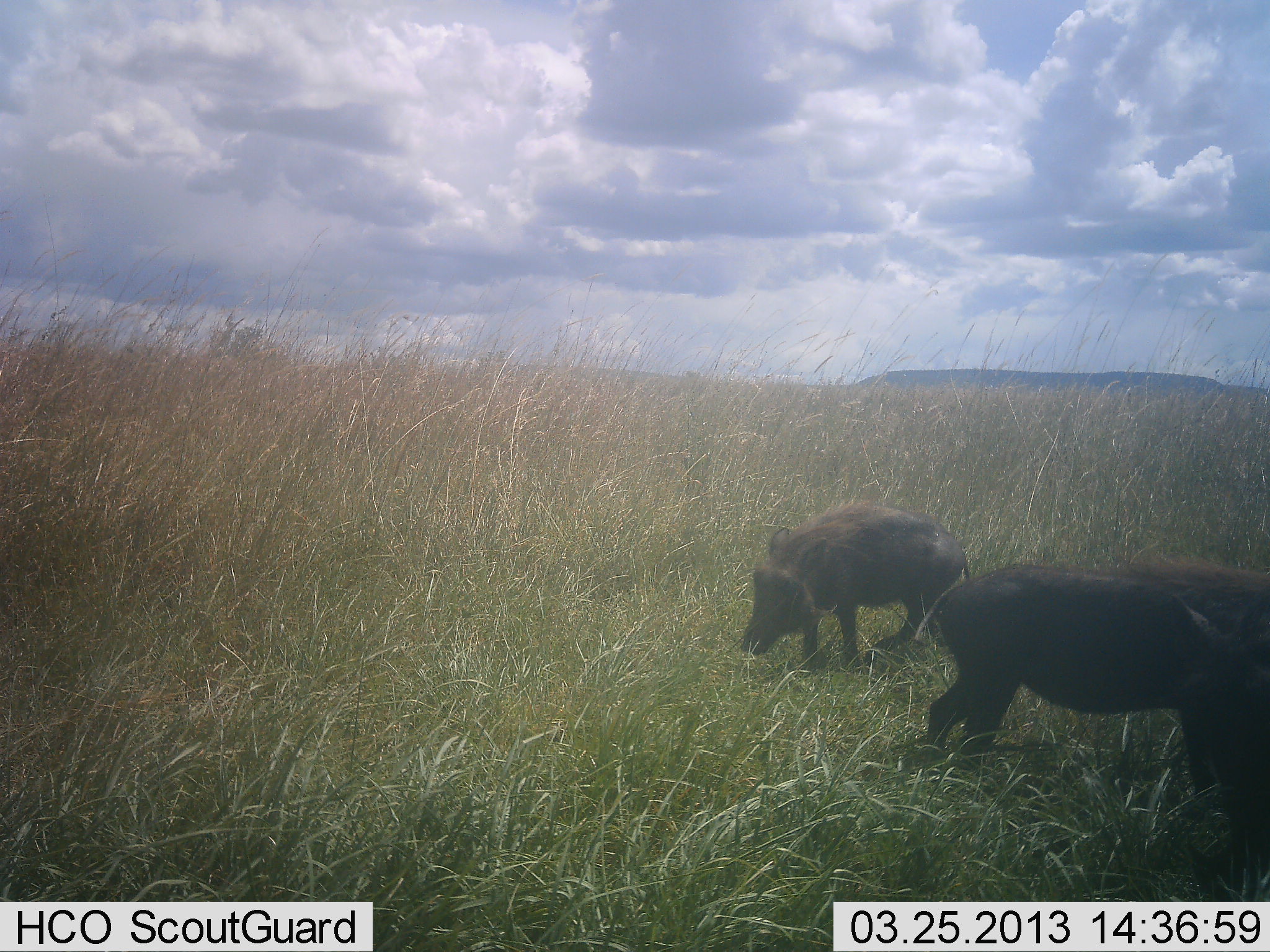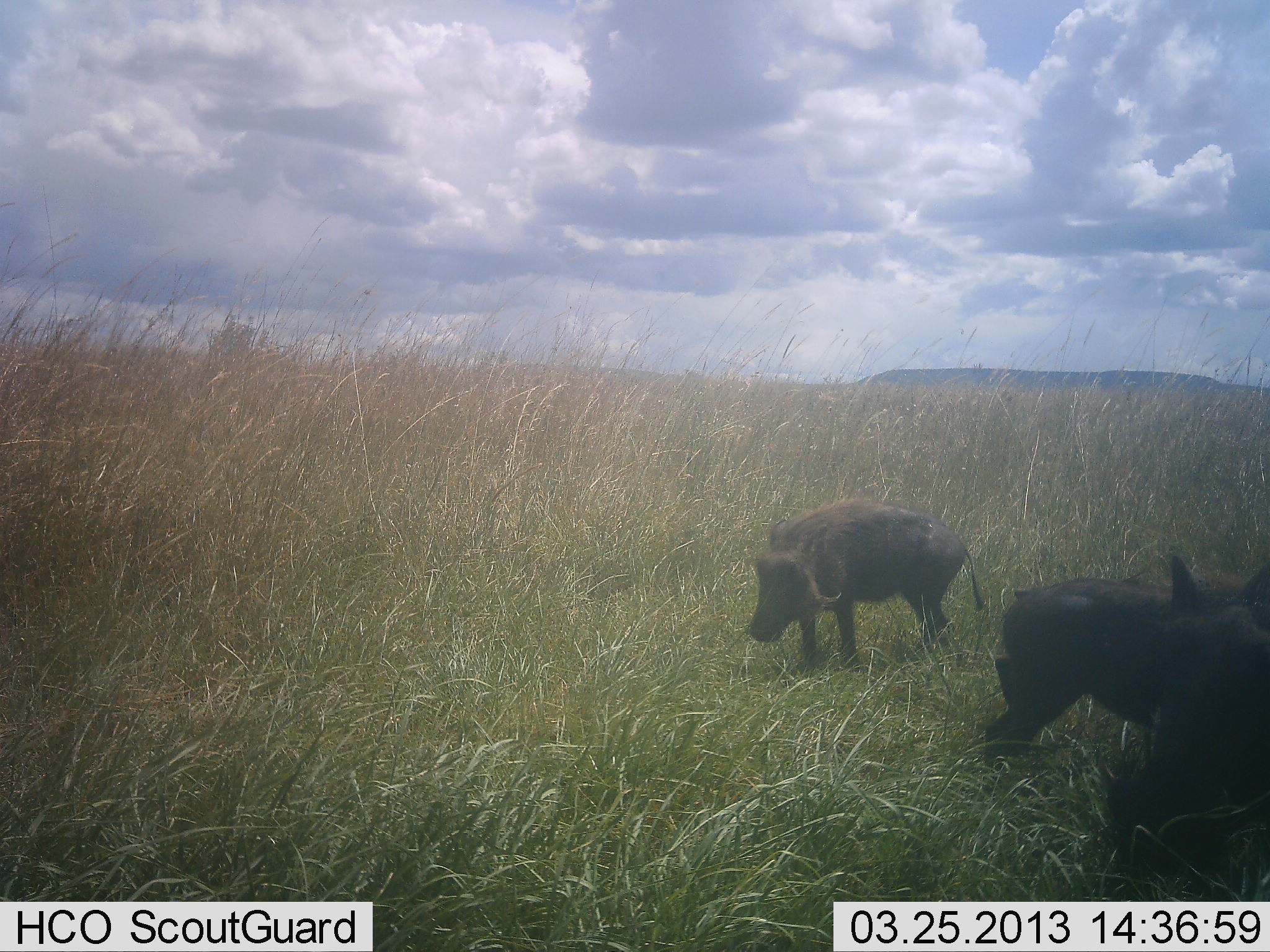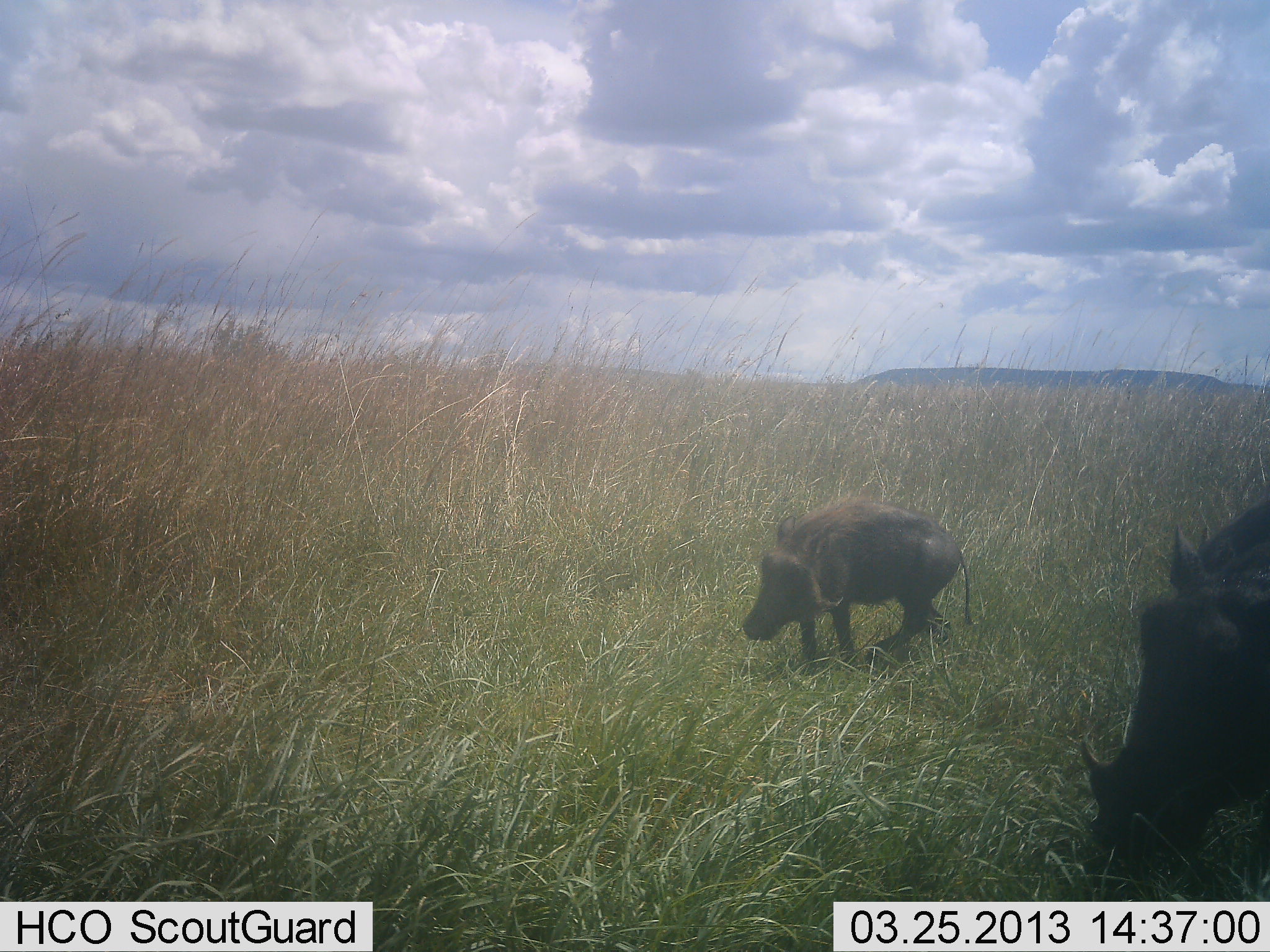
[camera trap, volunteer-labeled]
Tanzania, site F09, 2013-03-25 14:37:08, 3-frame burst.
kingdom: Animalia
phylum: Chordata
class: Mammalia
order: Artiodactyla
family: Suidae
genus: Phacochoerus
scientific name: Phacochoerus africanus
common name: warthog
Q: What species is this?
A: Warthog (Phacochoerus africanus).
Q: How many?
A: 3.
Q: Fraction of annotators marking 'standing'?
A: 59%.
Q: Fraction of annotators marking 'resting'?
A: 3%.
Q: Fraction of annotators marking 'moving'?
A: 66%.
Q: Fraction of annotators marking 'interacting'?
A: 0%.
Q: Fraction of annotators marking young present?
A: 21%.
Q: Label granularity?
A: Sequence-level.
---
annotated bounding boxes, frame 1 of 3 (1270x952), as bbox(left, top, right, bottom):
animal: bbox(913, 560, 1270, 902); bbox(740, 503, 971, 672); bbox(1172, 592, 1270, 904)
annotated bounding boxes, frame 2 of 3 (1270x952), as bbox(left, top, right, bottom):
animal: bbox(1107, 552, 1270, 903); bbox(983, 575, 1243, 768); bbox(750, 500, 981, 670)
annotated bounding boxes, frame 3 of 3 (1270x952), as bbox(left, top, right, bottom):
animal: bbox(1081, 491, 1270, 867); bbox(742, 493, 971, 674)